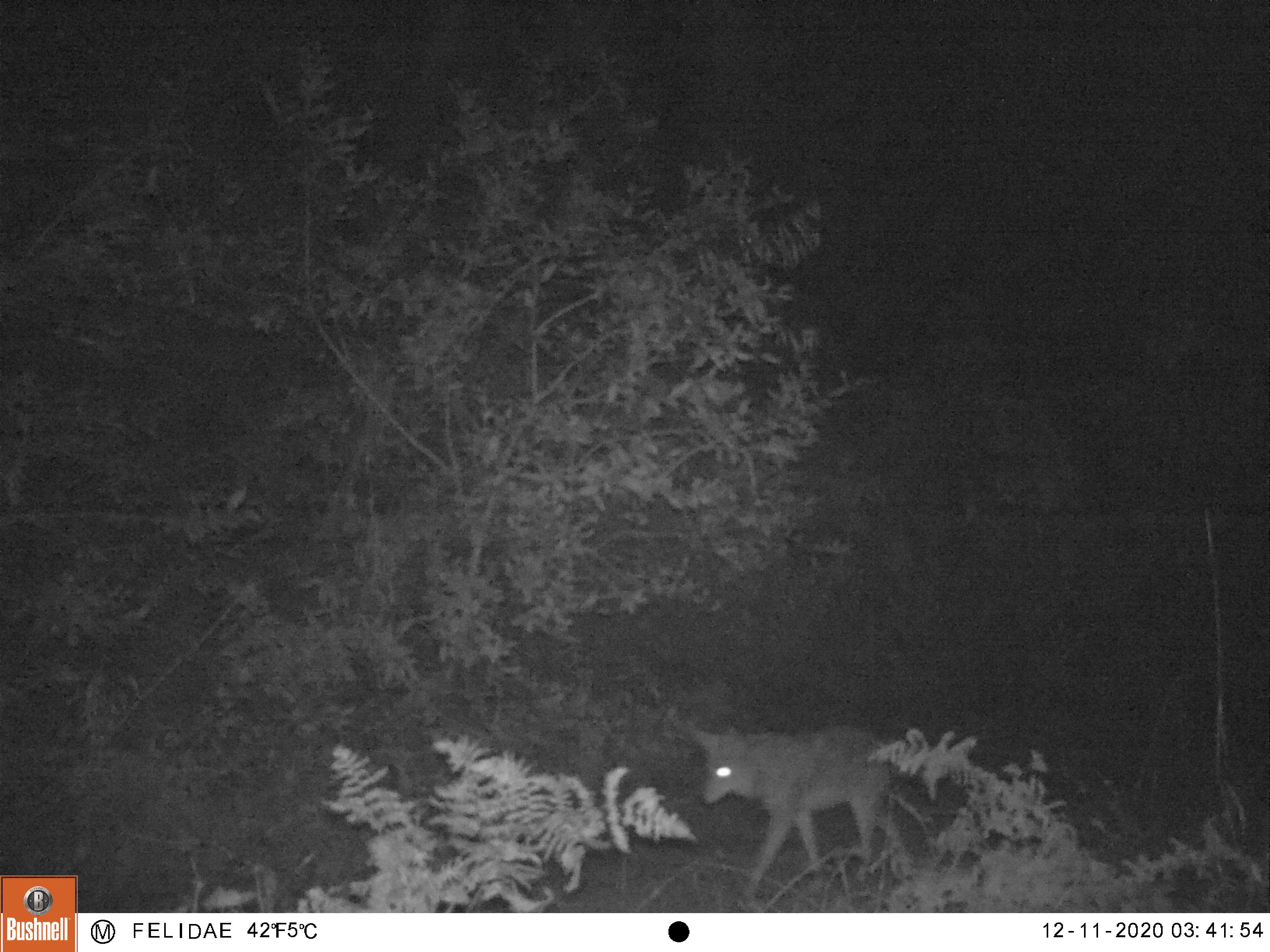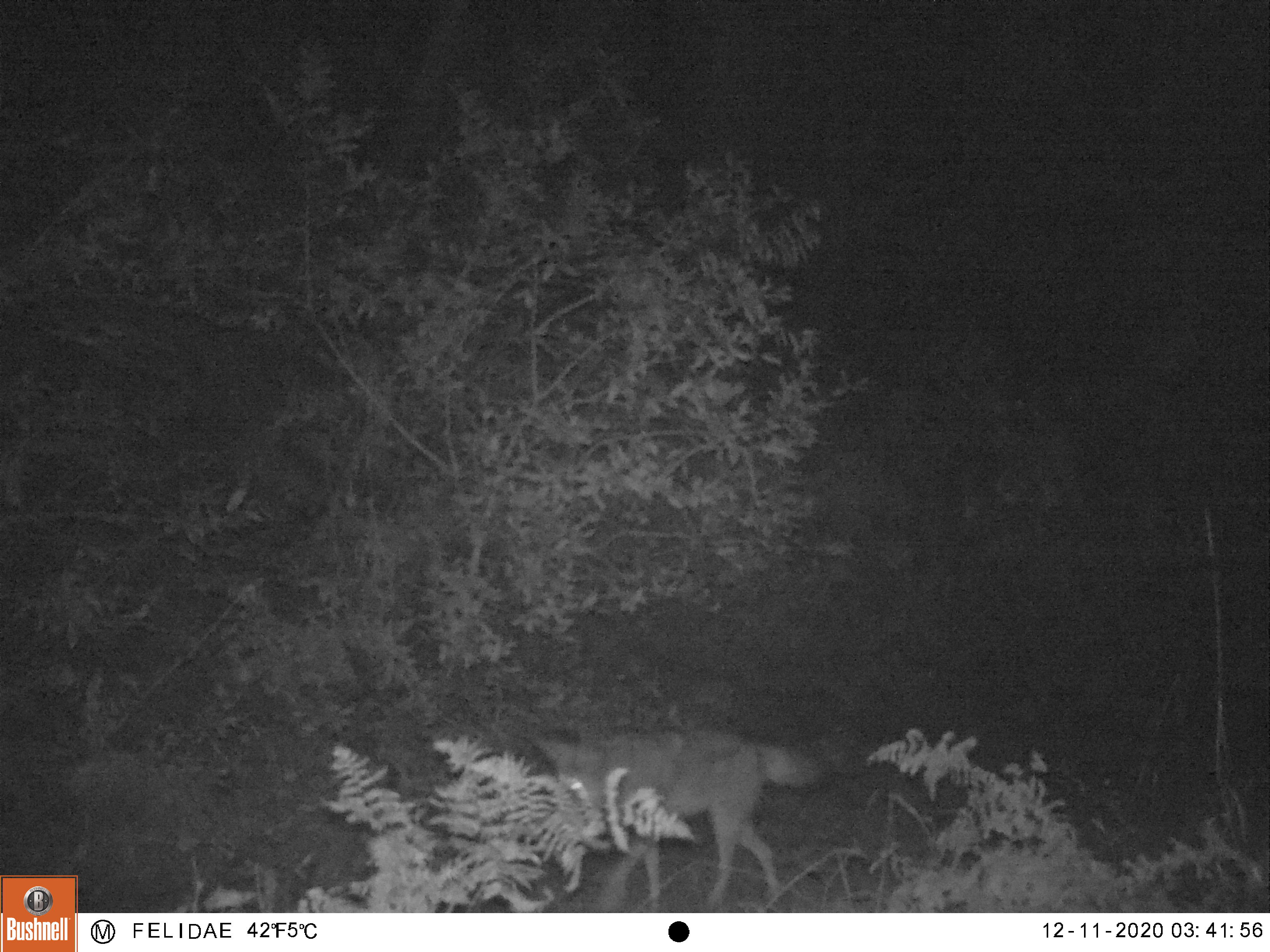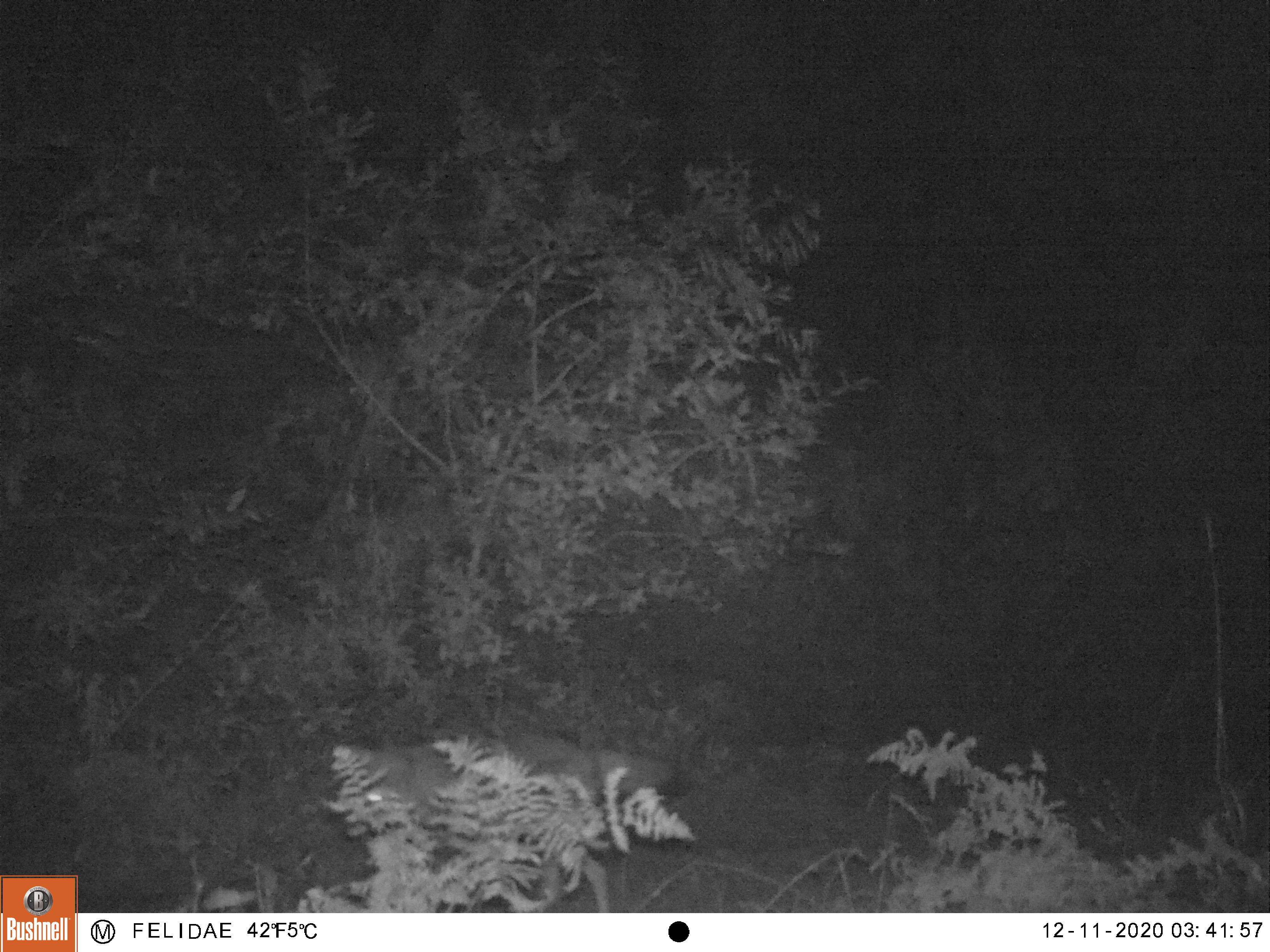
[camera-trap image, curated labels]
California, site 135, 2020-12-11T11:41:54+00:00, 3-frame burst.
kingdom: Animalia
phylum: Chordata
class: Mammalia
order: Carnivora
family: Canidae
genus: Canis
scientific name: Canis latrans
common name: coyote